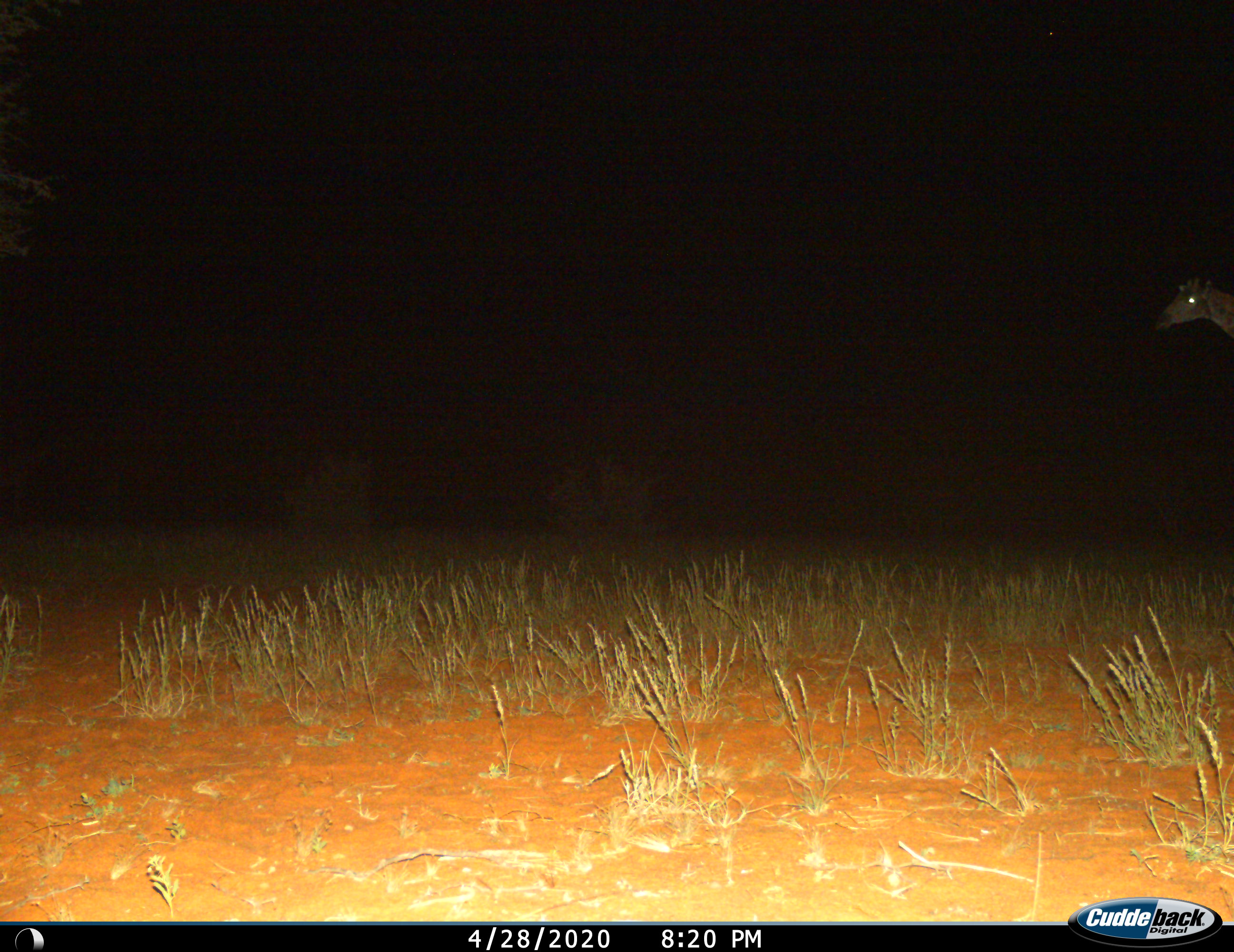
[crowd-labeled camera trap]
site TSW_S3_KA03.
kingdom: Animalia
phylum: Chordata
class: Mammalia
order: Artiodactyla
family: Giraffidae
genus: Giraffa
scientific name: Giraffa camelopardalis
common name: giraffe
Giraffe (Giraffa camelopardalis), count 1. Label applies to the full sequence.